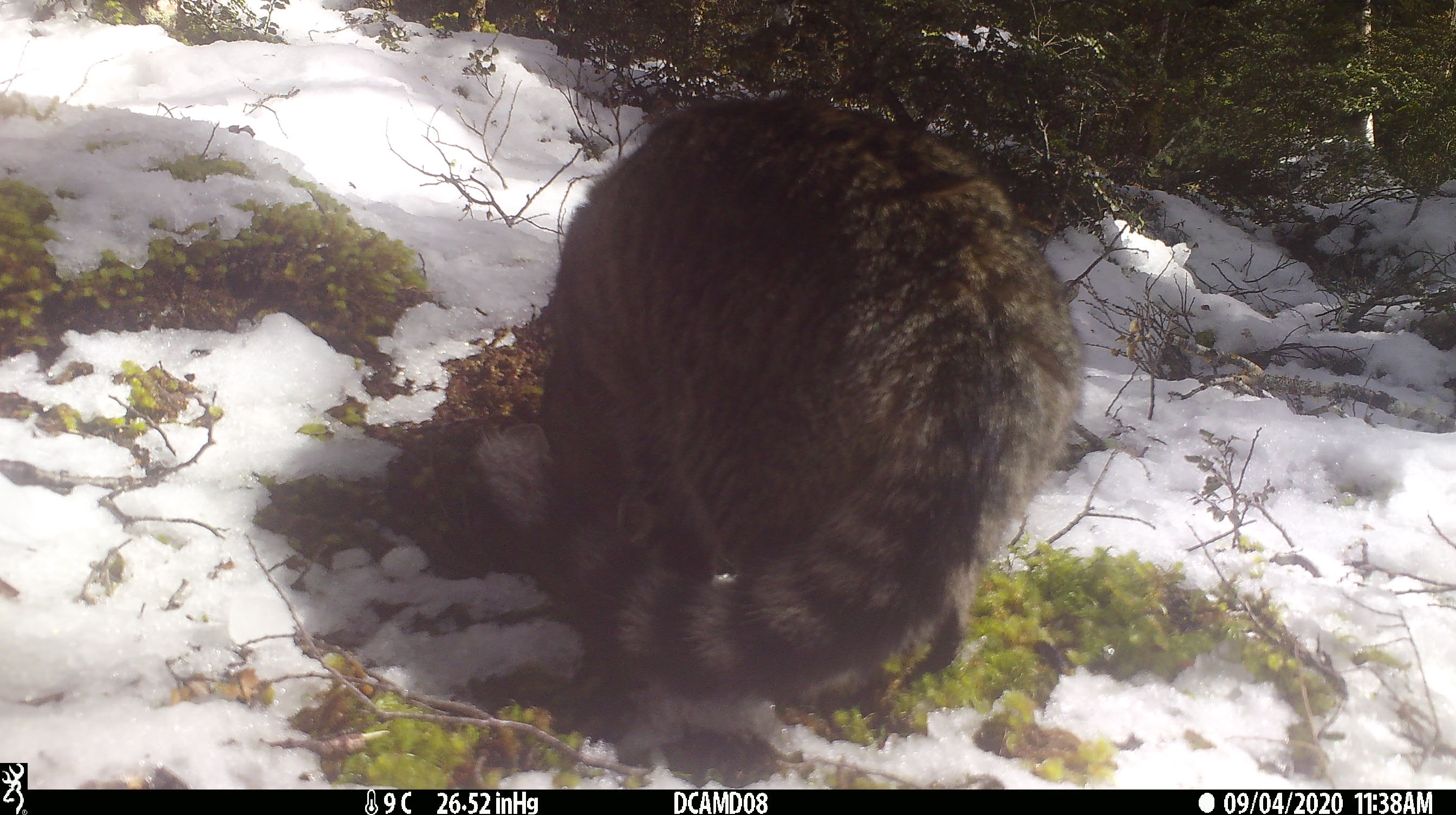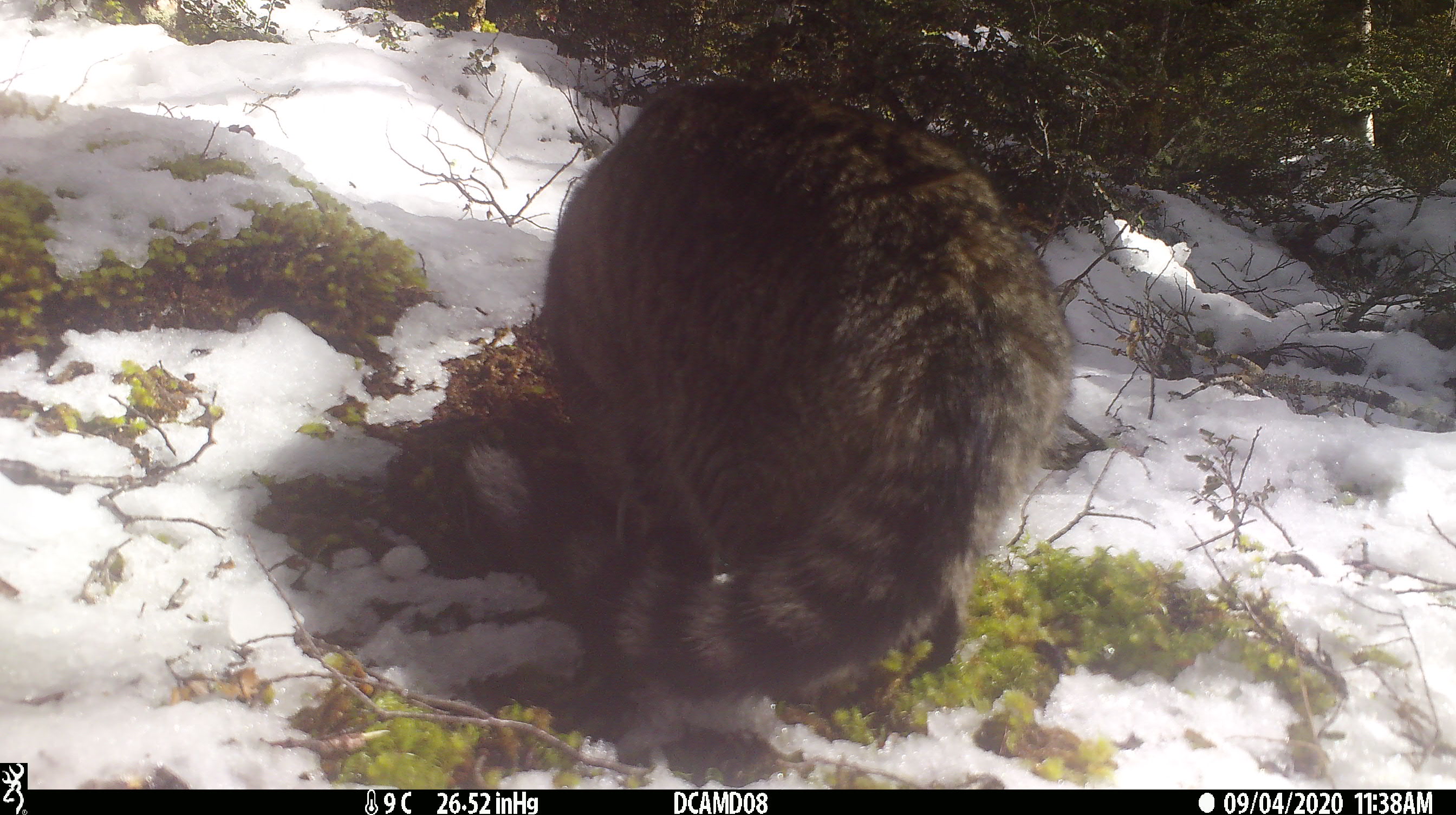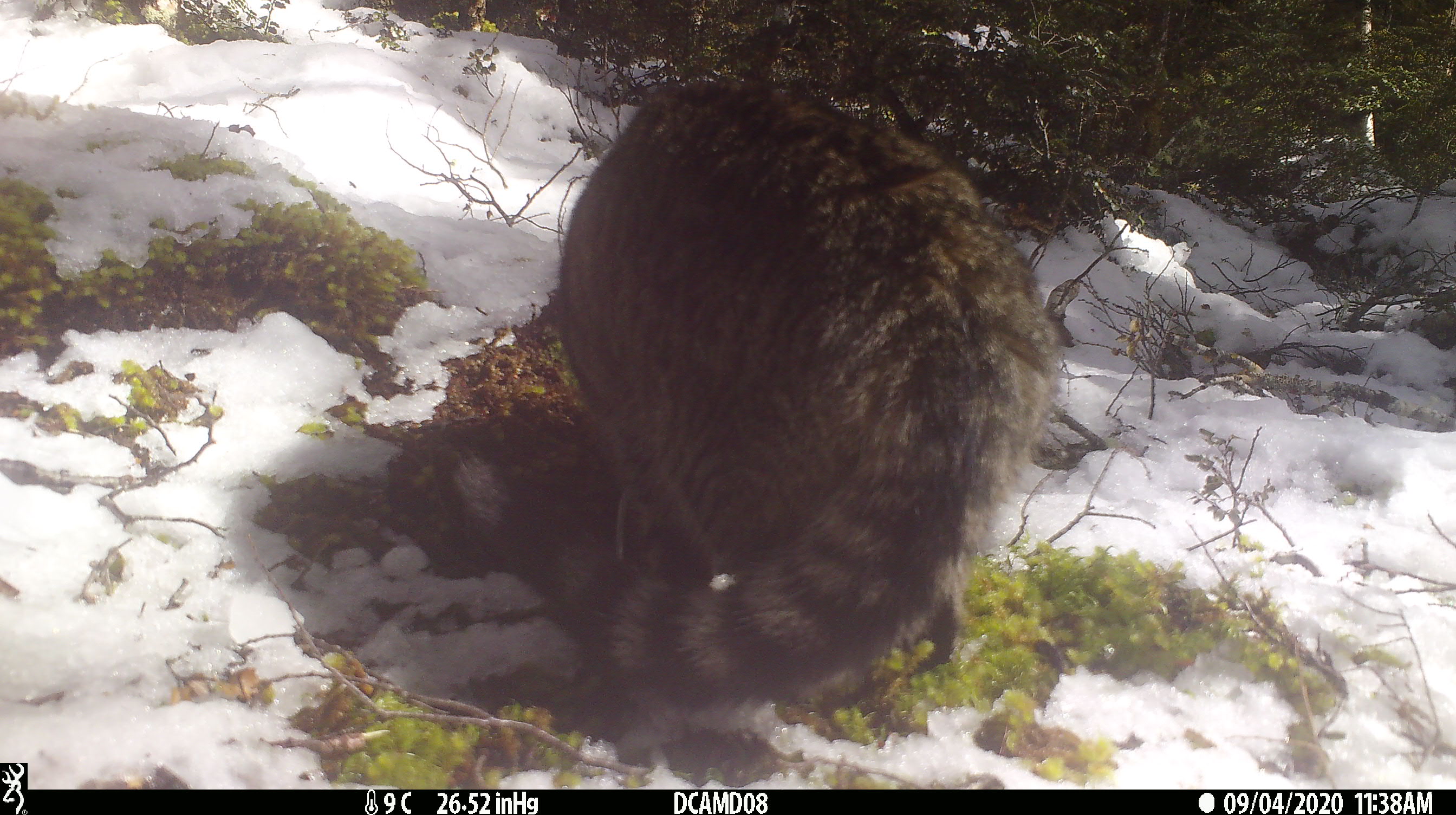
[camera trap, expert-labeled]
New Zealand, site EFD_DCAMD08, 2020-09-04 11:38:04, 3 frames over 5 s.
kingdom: Animalia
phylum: Chordata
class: Mammalia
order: Carnivora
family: Felidae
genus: Felis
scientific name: Felis catus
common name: domestic cat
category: cat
Cat (domestic cat) (Felis catus).